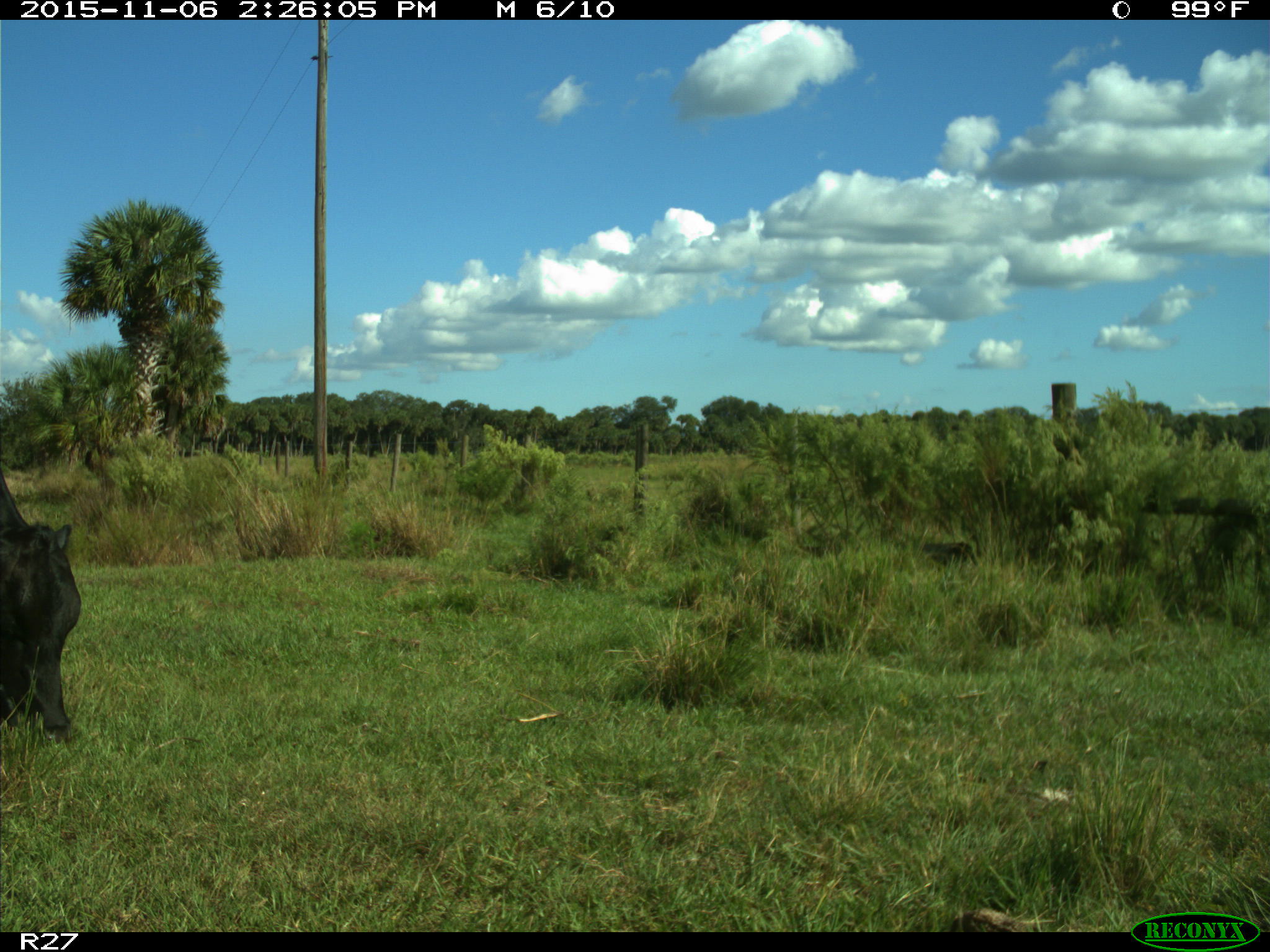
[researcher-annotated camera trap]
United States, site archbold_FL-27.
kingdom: Animalia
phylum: Chordata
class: Mammalia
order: Artiodactyla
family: Bovidae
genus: Bos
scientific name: Bos taurus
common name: domestic cow